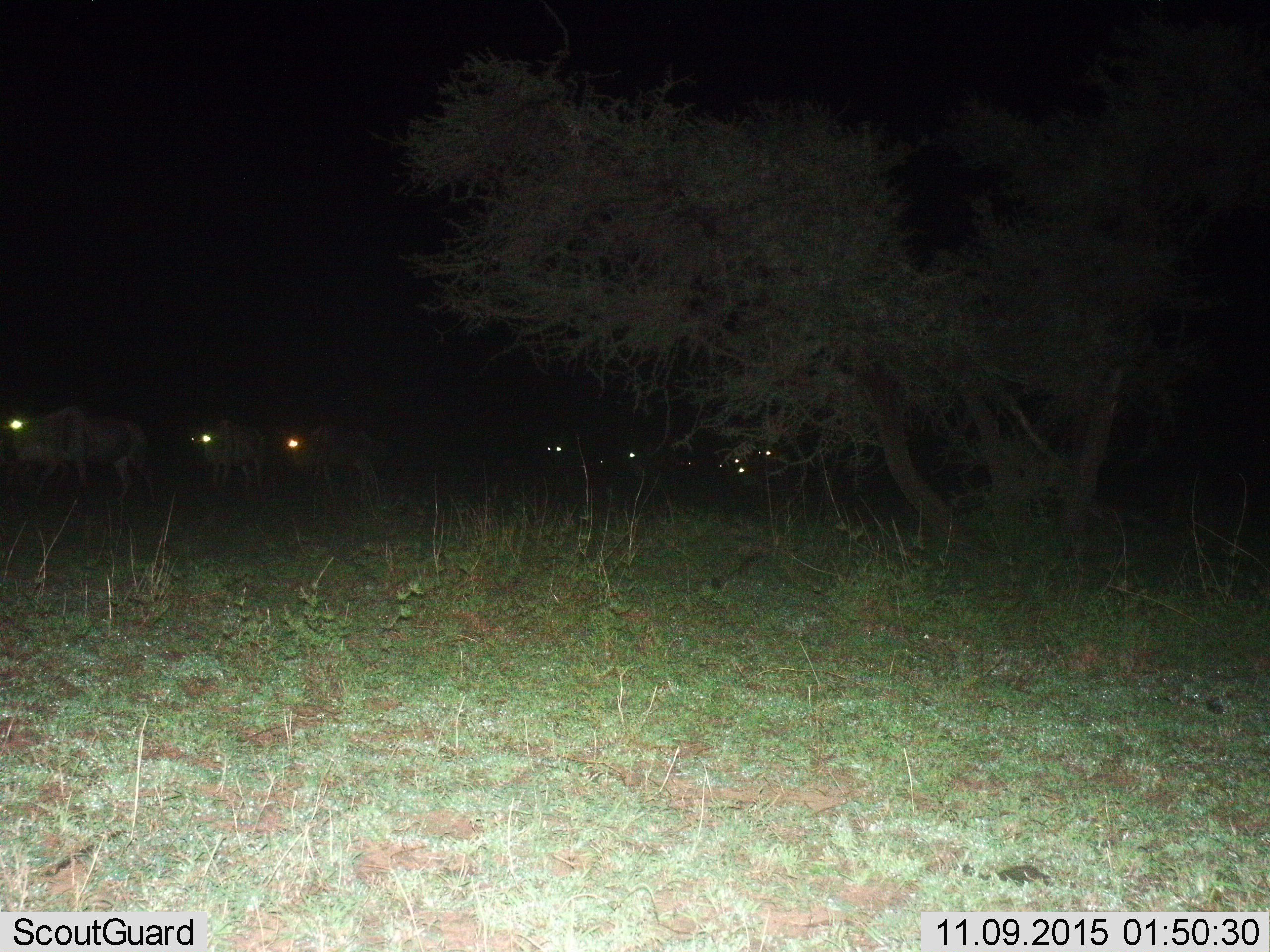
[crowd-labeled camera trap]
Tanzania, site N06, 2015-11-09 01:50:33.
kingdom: Animalia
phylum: Chordata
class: Mammalia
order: Artiodactyla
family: Bovidae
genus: Connochaetes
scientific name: Connochaetes taurinus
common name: blue wildebeest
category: wildebeest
Wildebeest (blue wildebeest) (Connochaetes taurinus), count 7. Behavior (volunteer vote fractions): standing 20%, resting 0%, moving 80%, interacting 0%. Young present (vote fraction): 0%. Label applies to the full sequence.